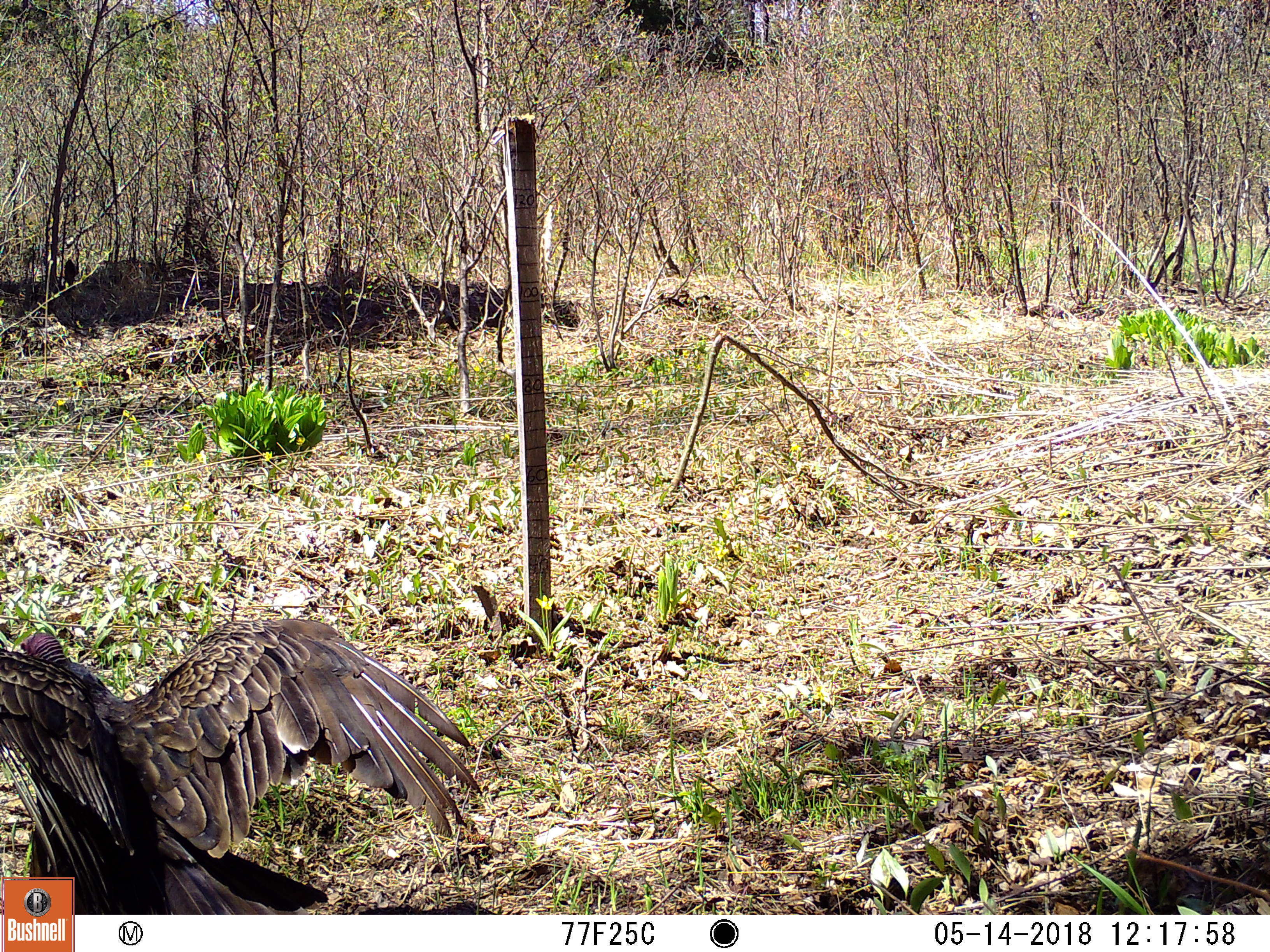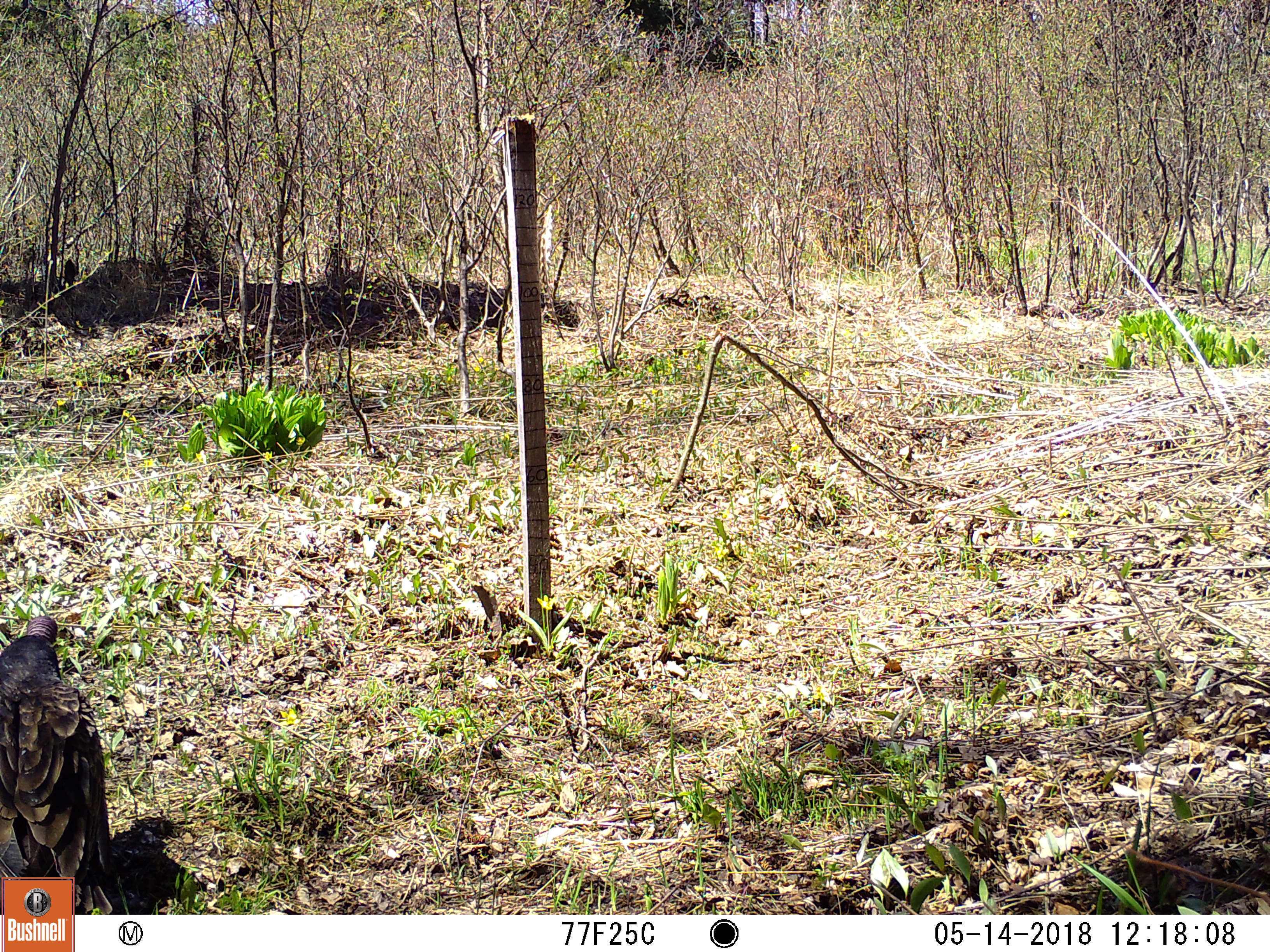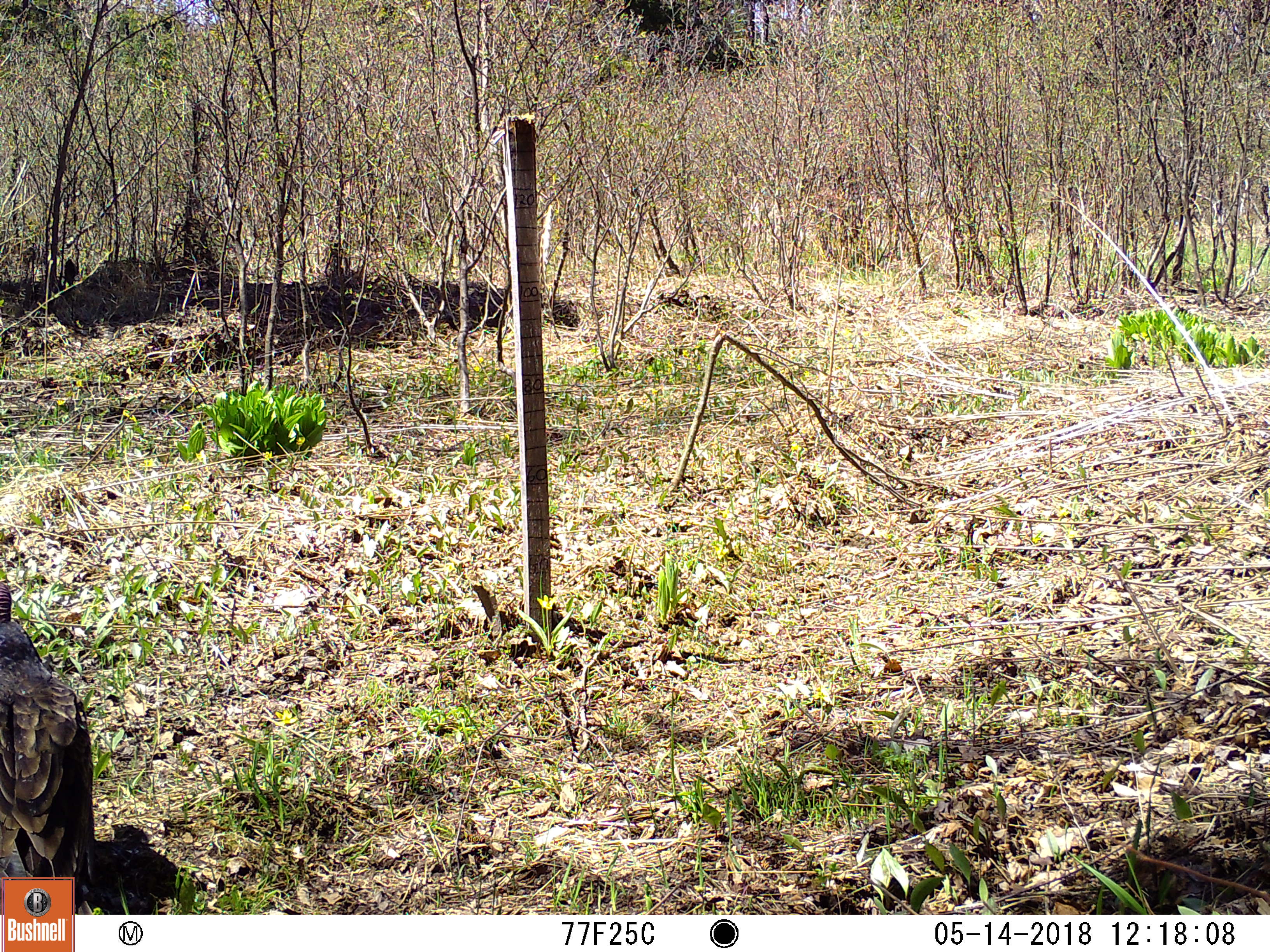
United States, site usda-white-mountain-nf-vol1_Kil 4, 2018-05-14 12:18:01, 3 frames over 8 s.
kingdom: Animalia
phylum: Chordata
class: Aves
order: Cathartiformes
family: Cathartidae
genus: Cathartes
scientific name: Cathartes aura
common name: turkey vulture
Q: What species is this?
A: Turkey vulture (Cathartes aura).